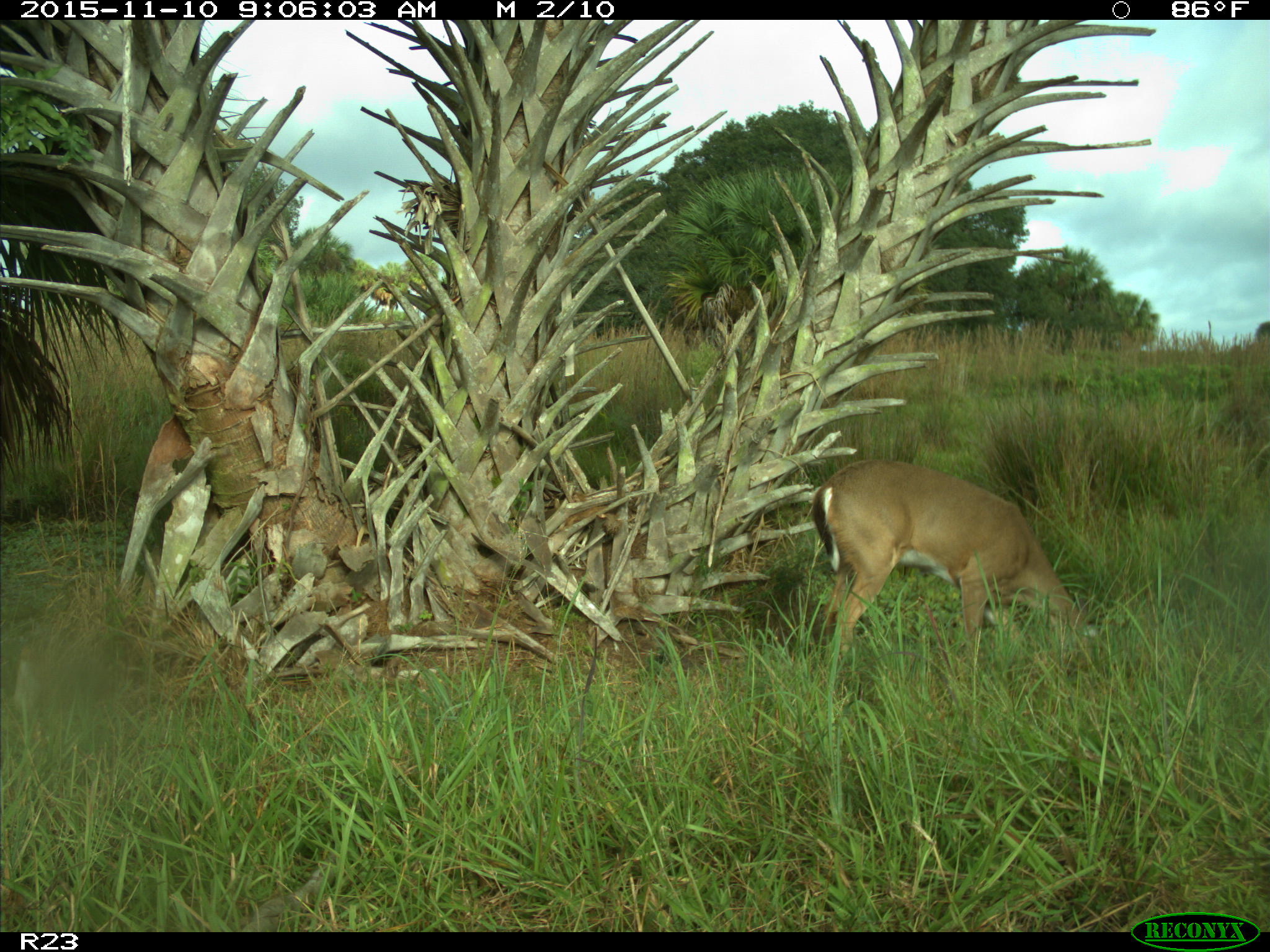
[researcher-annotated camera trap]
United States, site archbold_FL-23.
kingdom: Animalia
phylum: Chordata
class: Mammalia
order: Artiodactyla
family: Cervidae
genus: Odocoileus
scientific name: Odocoileus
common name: deer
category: unidentified deer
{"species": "unidentified deer (deer) (Odocoileus)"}